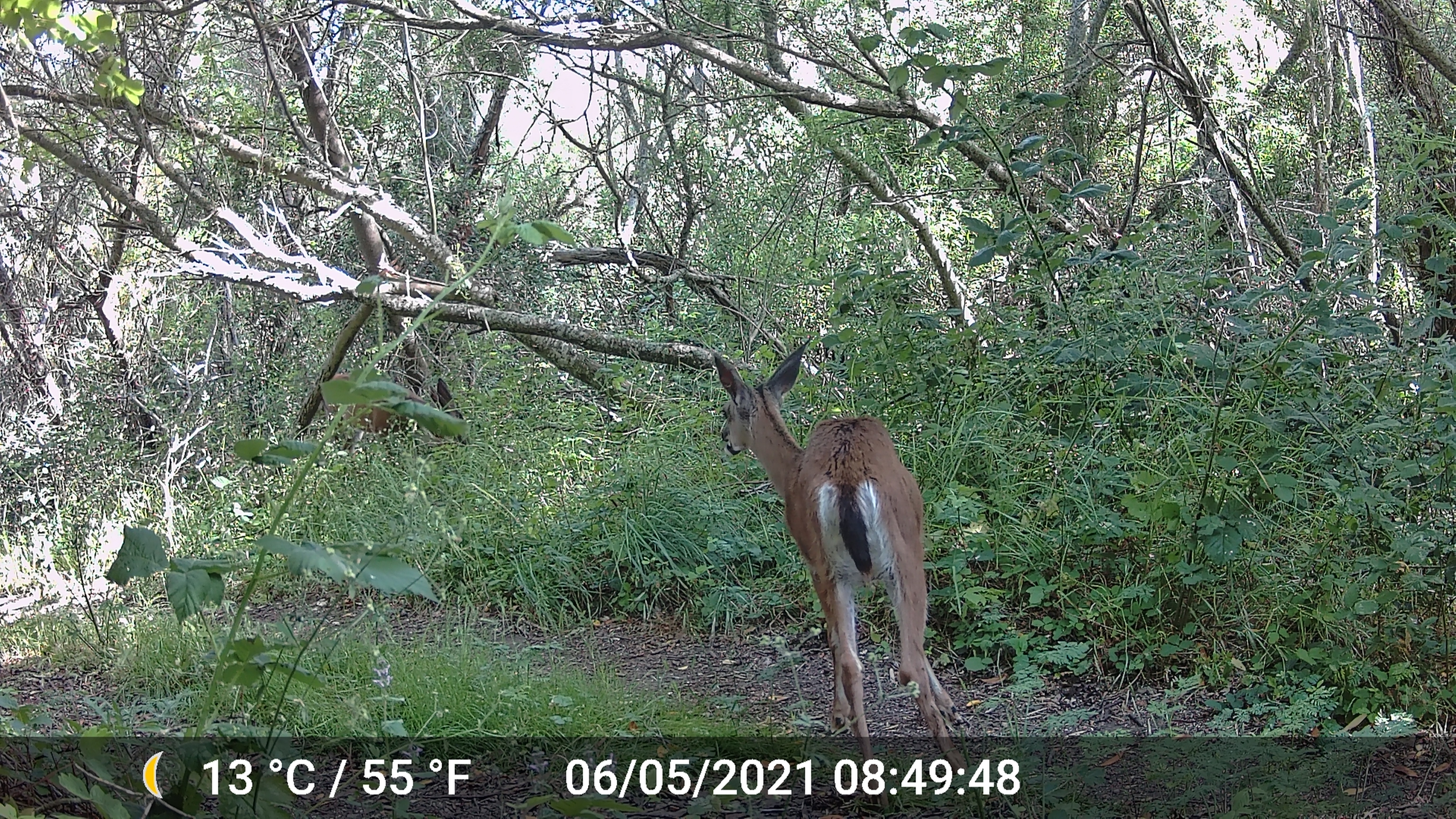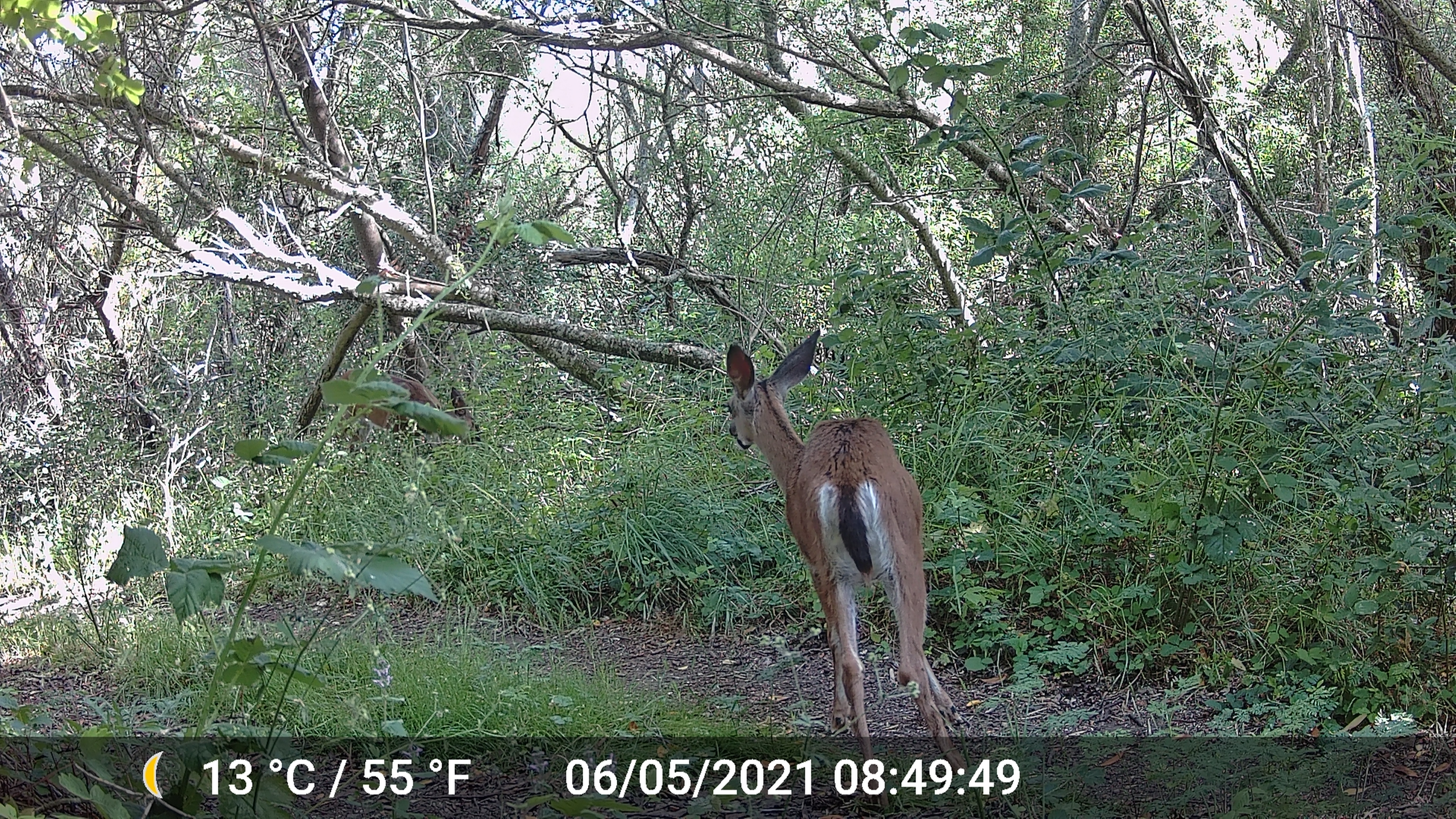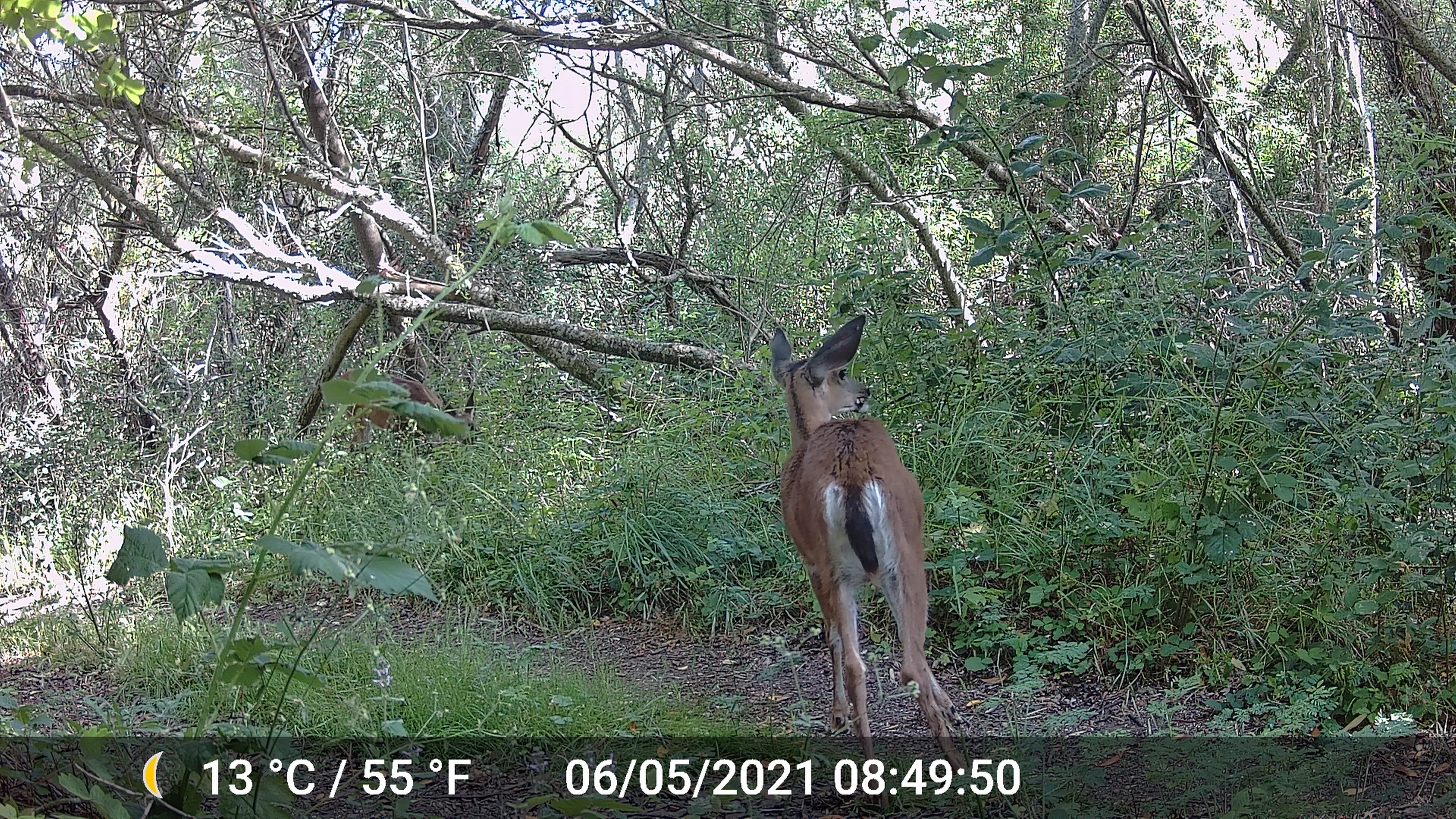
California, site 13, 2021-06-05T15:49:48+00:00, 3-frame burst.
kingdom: Animalia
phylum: Chordata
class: Mammalia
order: Artiodactyla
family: Cervidae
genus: Odocoileus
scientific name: Odocoileus hemionus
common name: mule deer